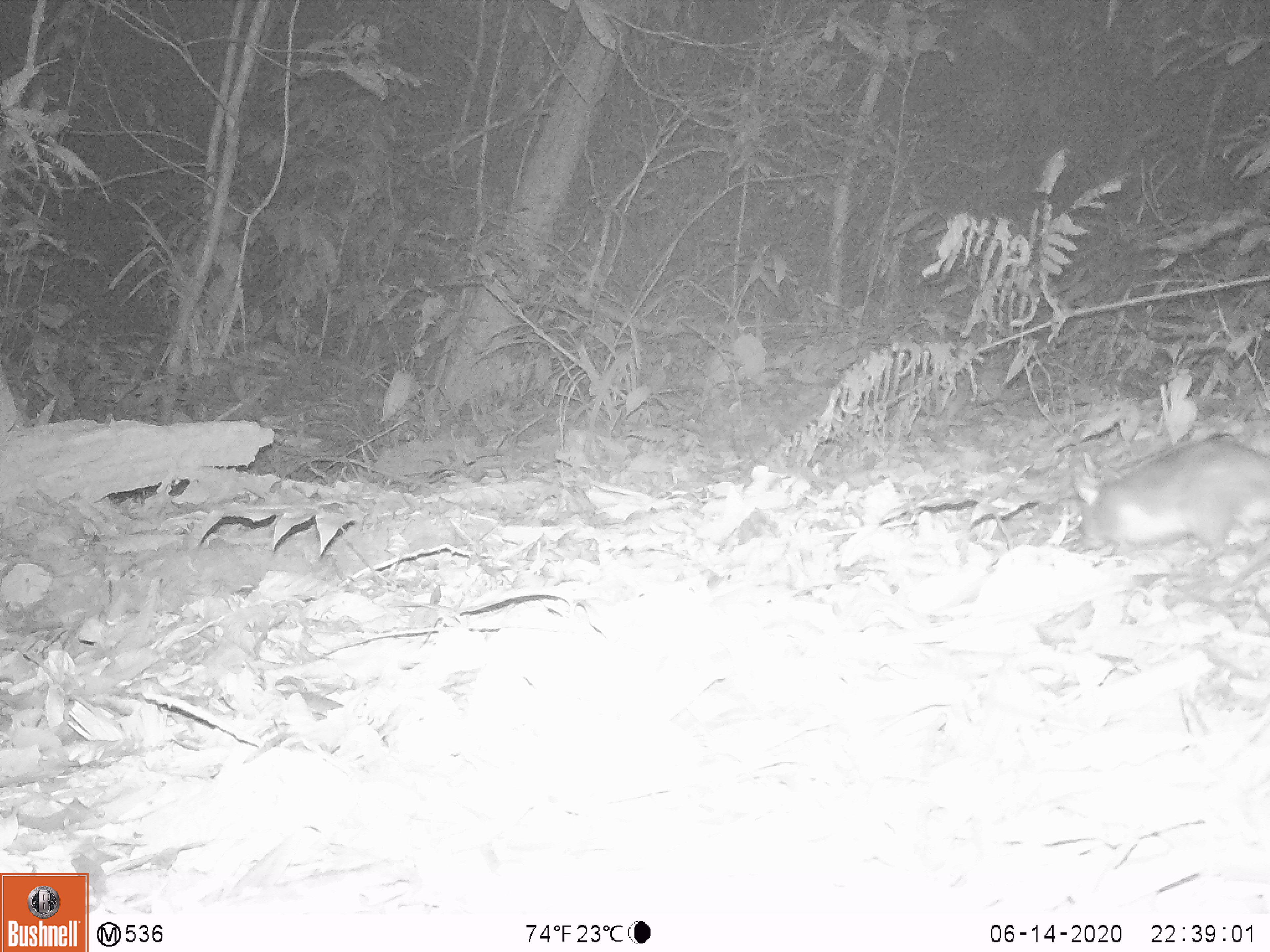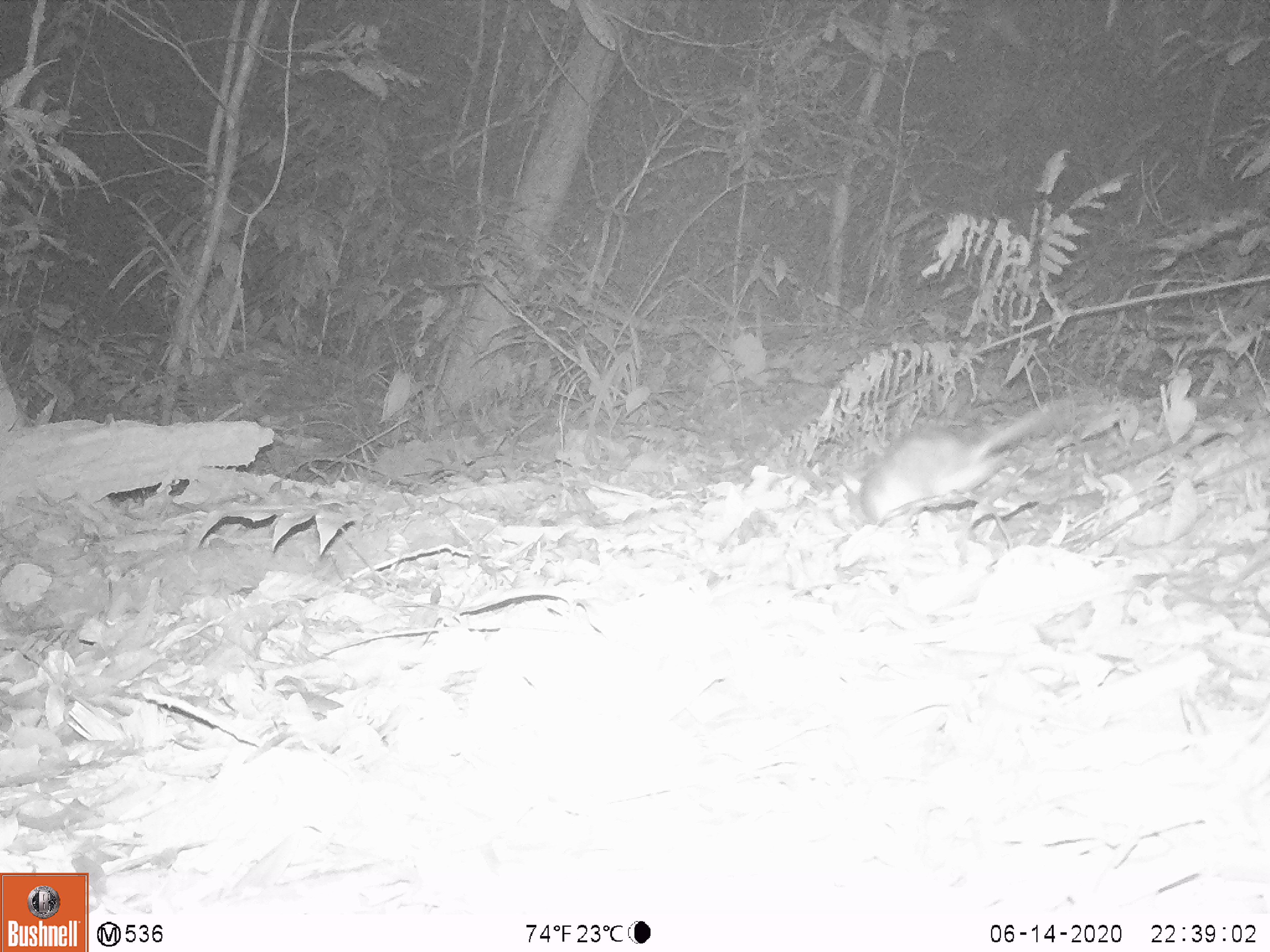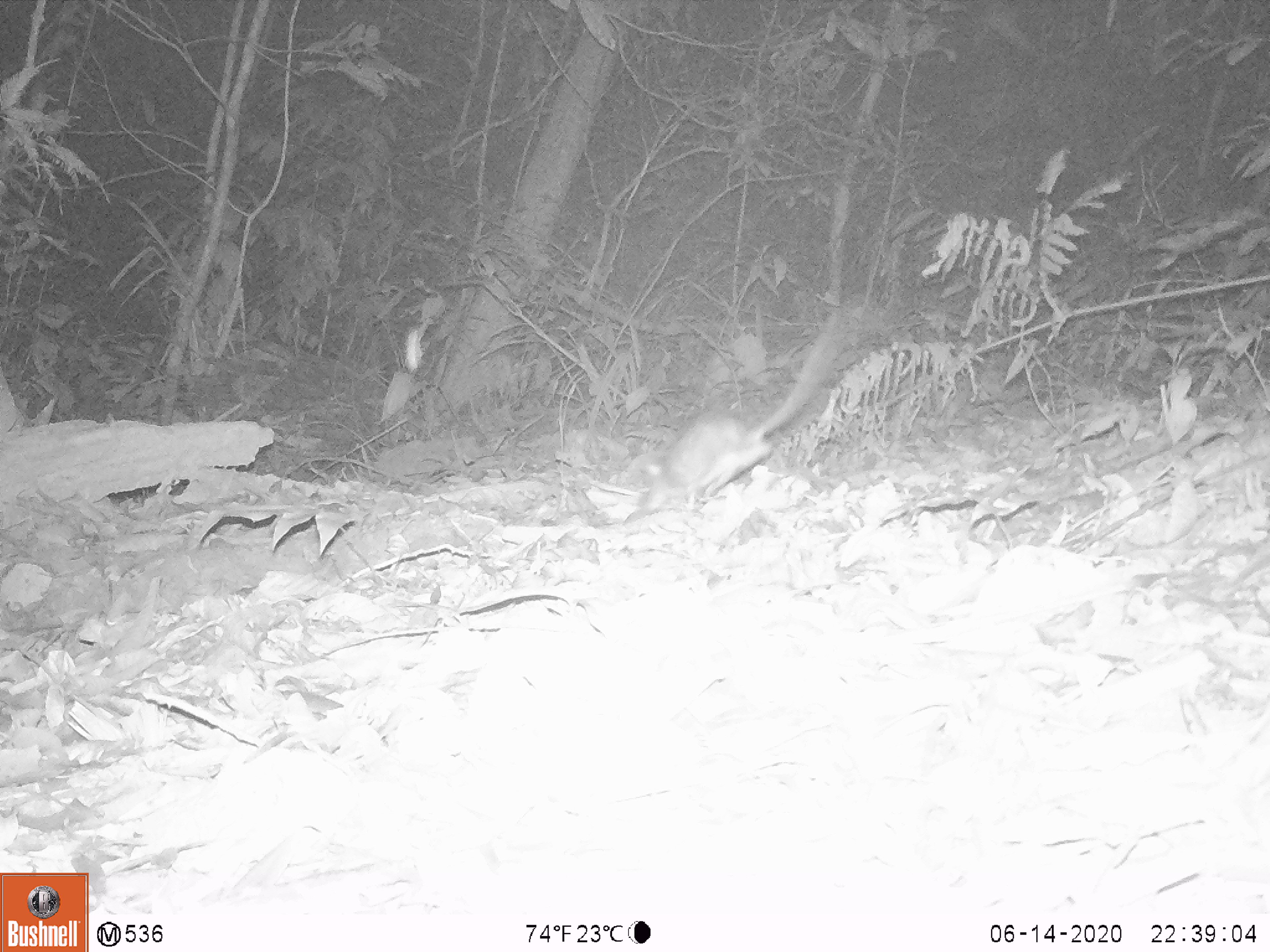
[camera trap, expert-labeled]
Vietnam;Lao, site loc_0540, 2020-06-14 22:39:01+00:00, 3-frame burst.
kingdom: Animalia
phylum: Chordata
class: Mammalia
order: Rodentia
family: Muridae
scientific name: Muridae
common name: old-world mice and rats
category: unidentified murid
Unidentified murid (old-world mice and rats) (Muridae). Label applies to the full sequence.